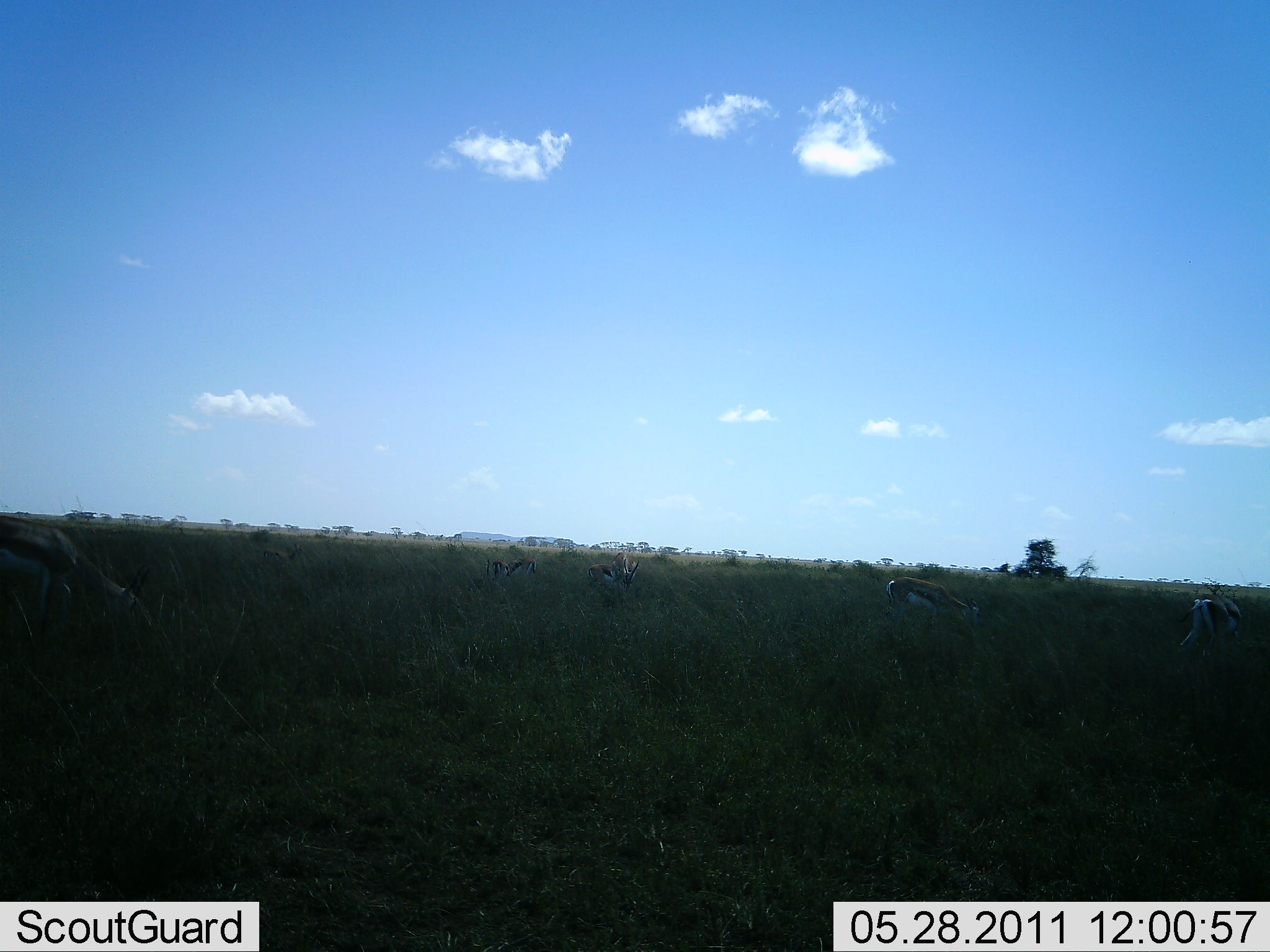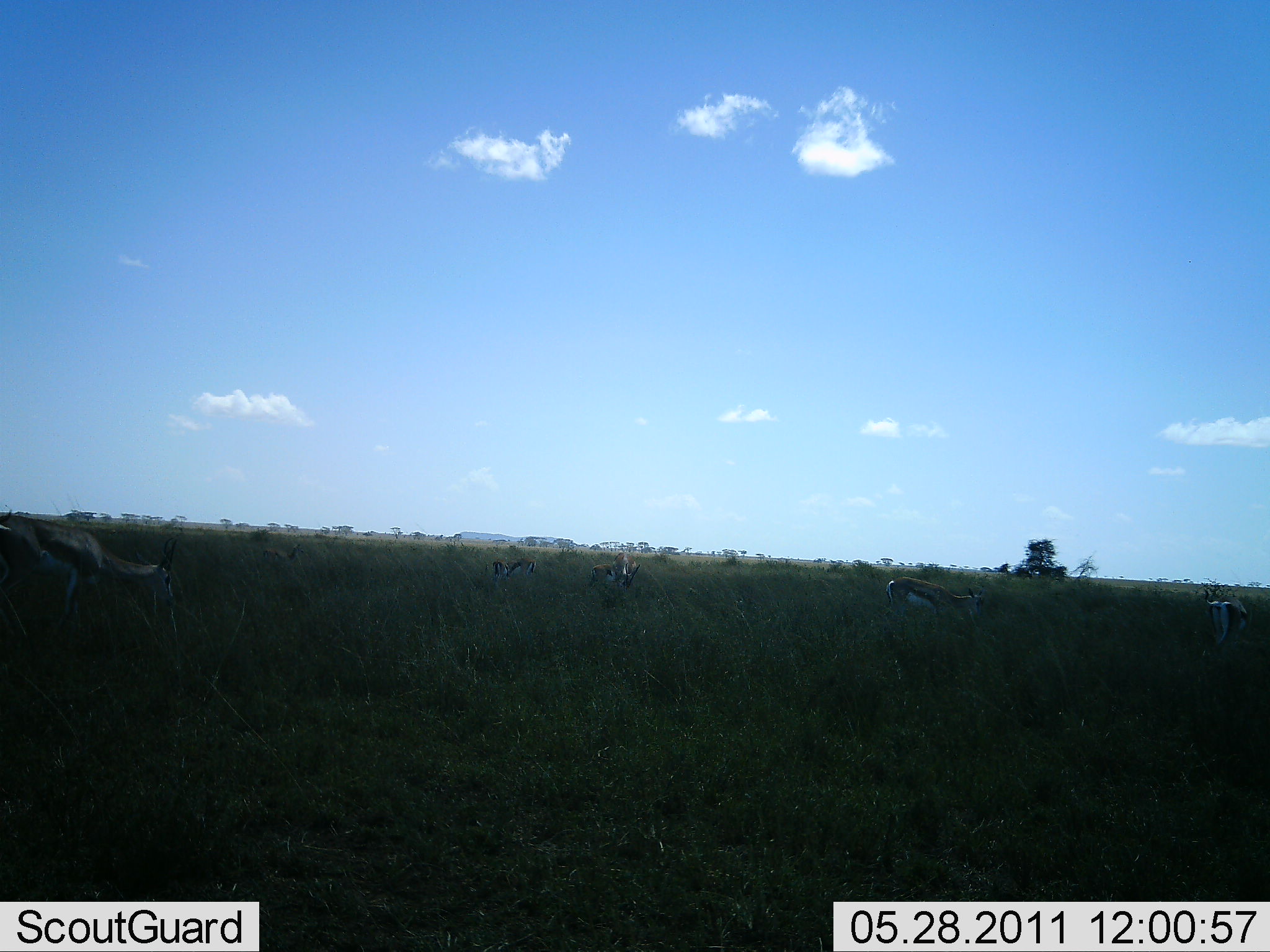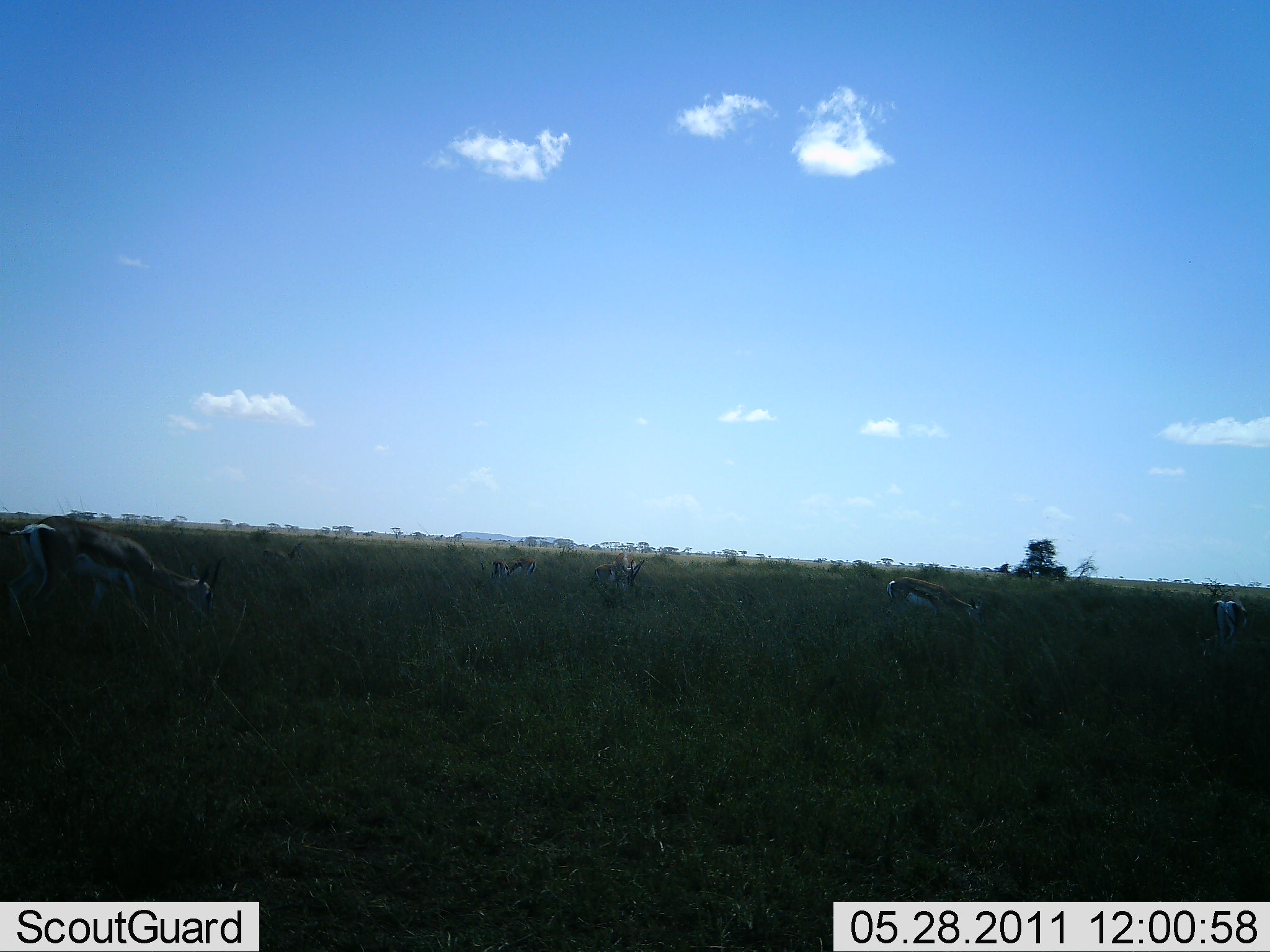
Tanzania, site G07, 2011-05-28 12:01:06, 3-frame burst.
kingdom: Animalia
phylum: Chordata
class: Mammalia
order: Artiodactyla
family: Bovidae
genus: Eudorcas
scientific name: Eudorcas thomsonii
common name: thomson's gazelle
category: gazellethomsons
Gazellethomsons (thomson's gazelle) (Eudorcas thomsonii), count 6. Behavior (volunteer vote fractions): standing 60%, resting 0%, moving 30%, interacting 0%. Young present (vote fraction): 0%. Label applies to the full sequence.